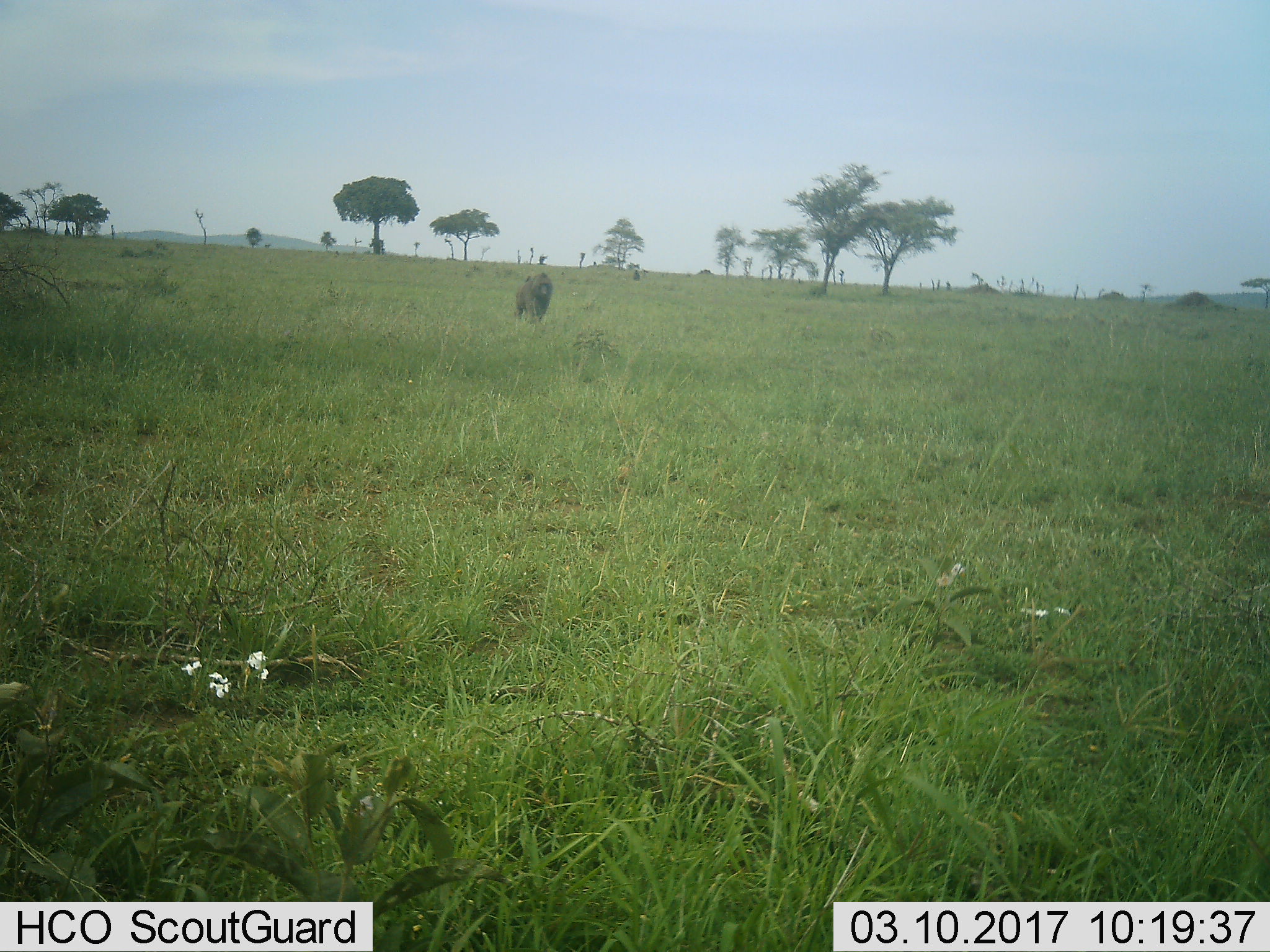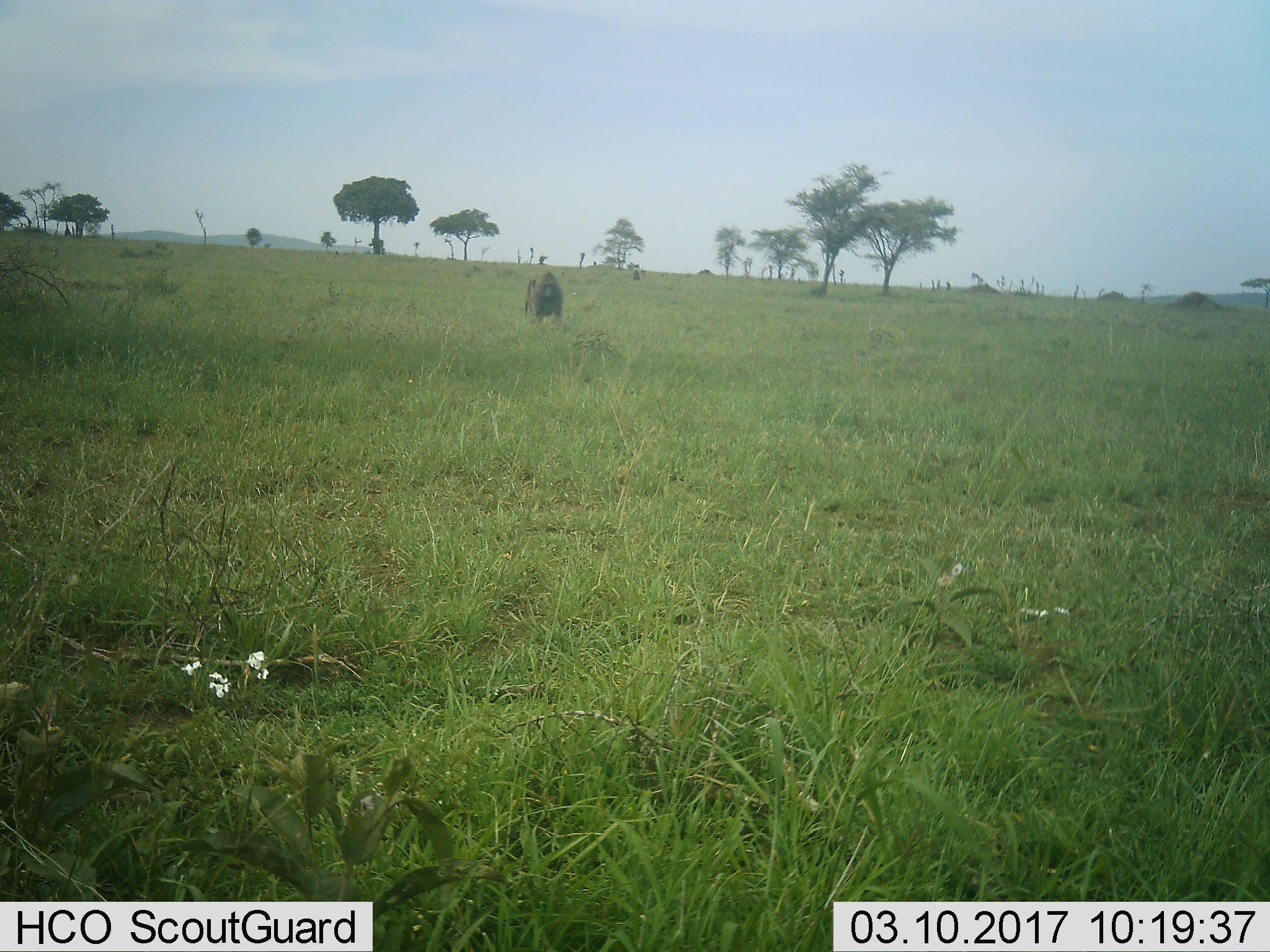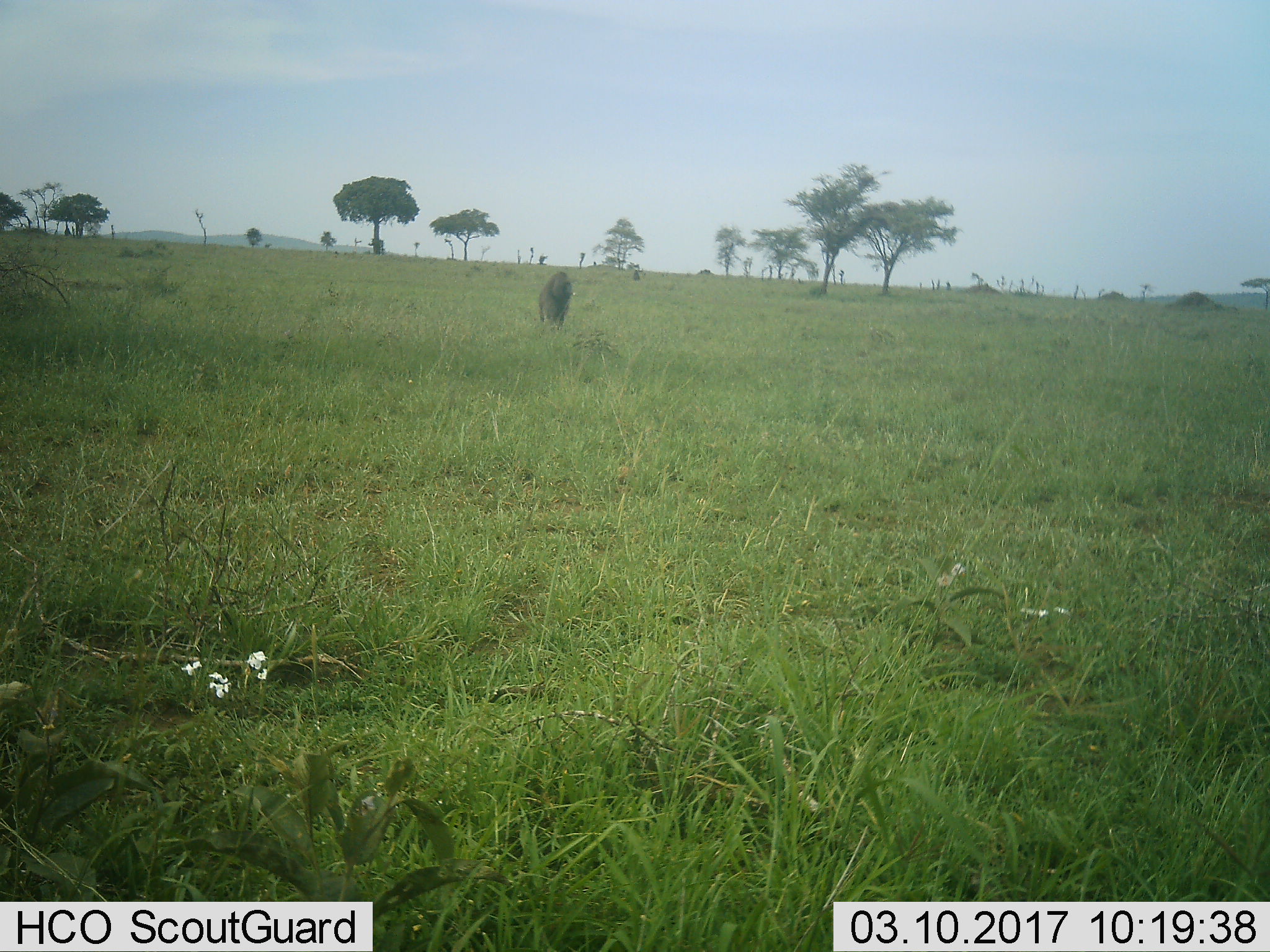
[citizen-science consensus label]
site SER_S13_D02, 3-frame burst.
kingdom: Animalia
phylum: Chordata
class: Mammalia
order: Primates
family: Cercopithecidae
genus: Papio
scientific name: Papio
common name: baboon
Baboon (Papio), count 1. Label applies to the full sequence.